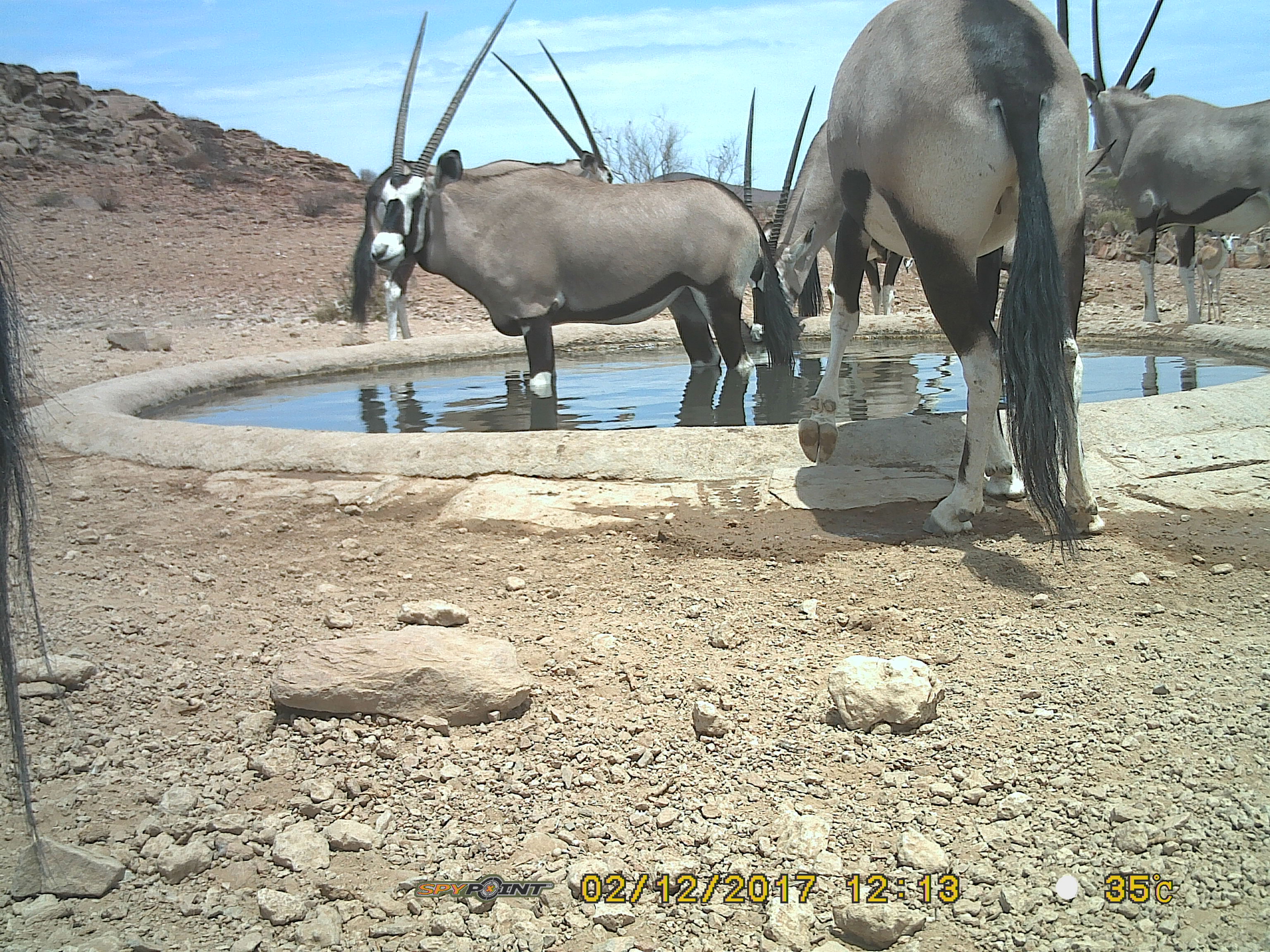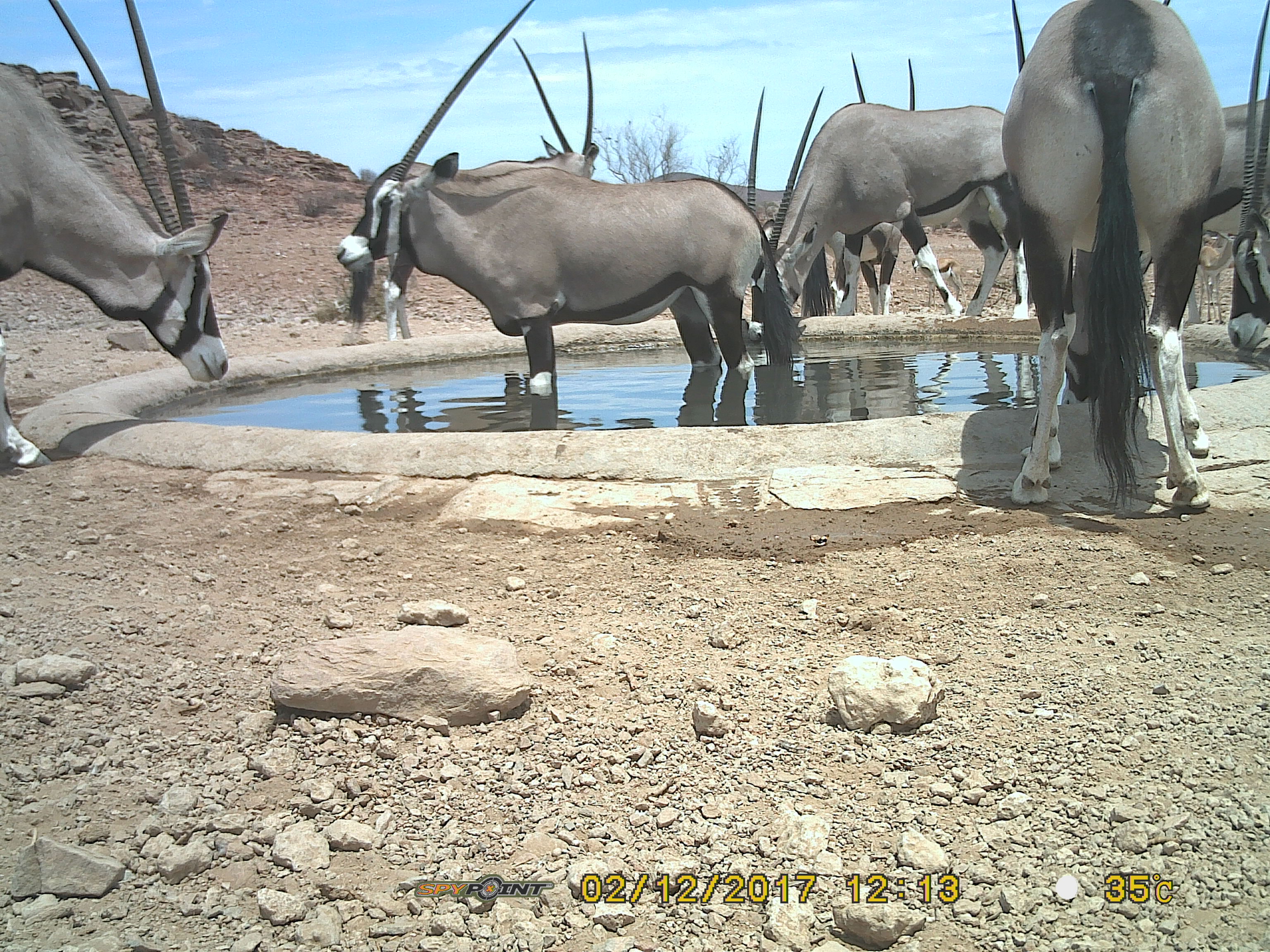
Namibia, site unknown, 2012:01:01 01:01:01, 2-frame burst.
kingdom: Animalia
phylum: Chordata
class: Mammalia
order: Artiodactyla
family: Bovidae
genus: Oryx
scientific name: Oryx gazella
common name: gemsbok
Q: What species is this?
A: Oryx gazella (gemsbok).